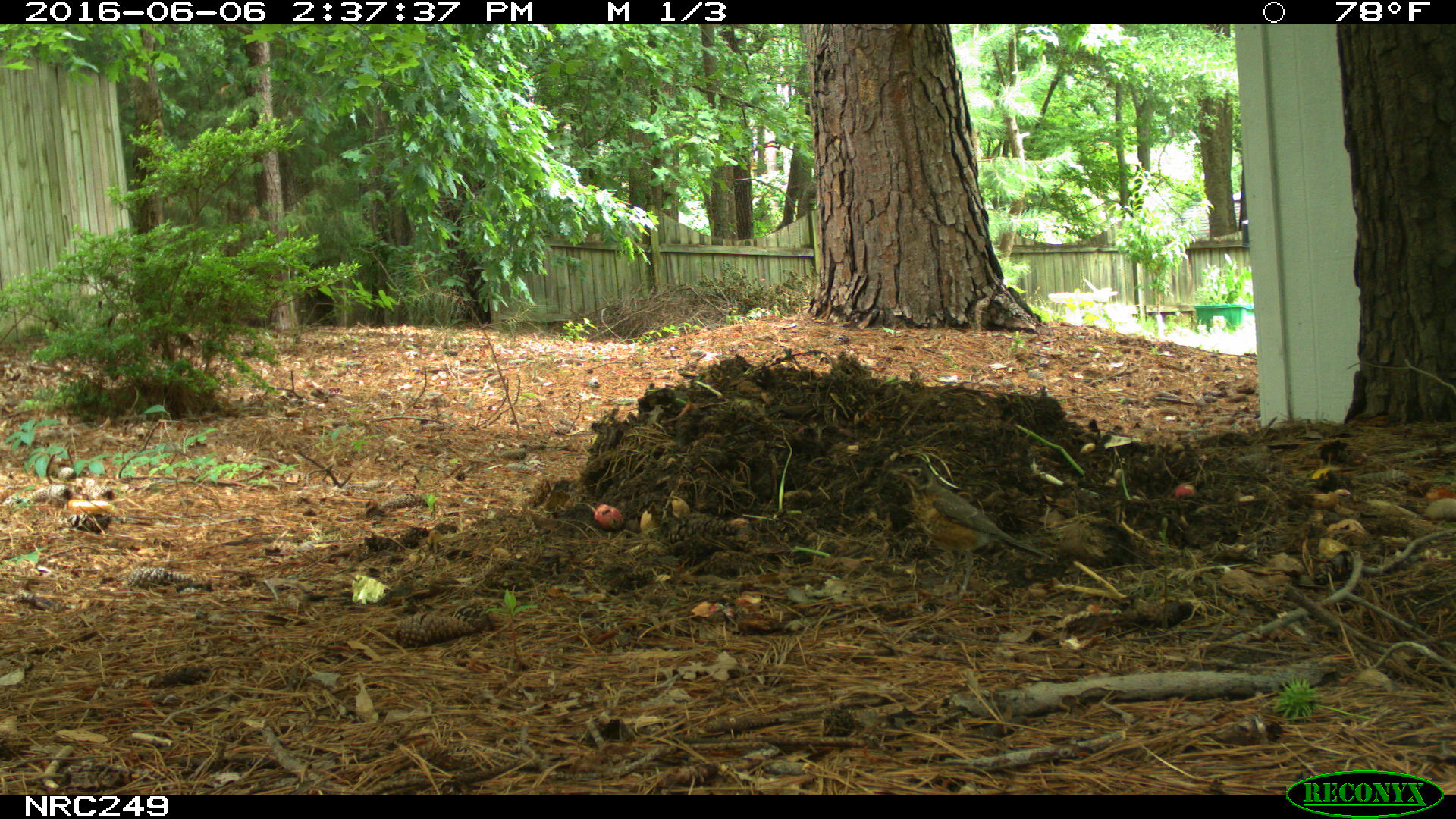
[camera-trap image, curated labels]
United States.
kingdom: Animalia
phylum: Chordata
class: Aves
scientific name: Aves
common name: bird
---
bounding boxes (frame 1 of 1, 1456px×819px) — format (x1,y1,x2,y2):
Bird: (890,459,1056,581)